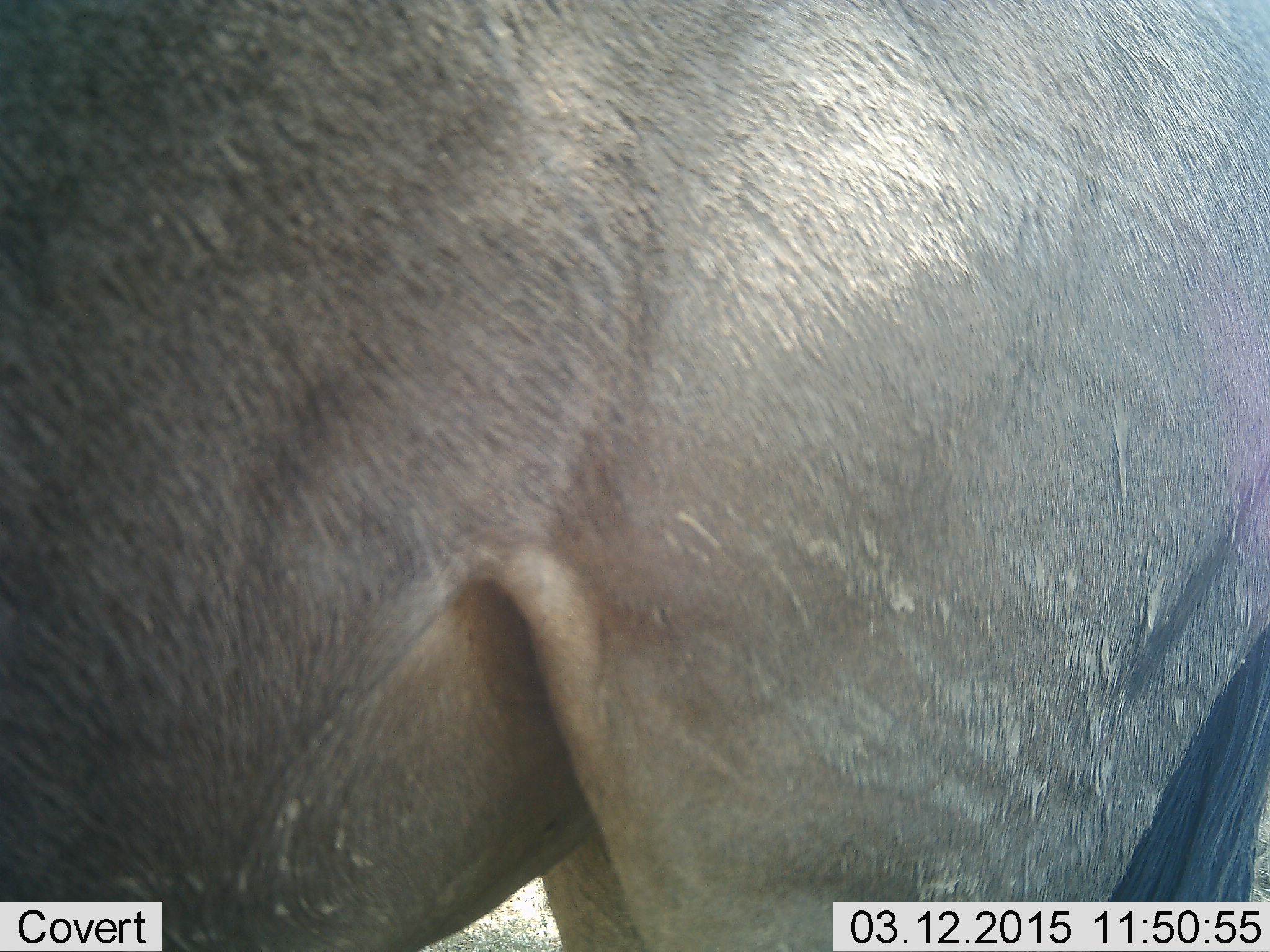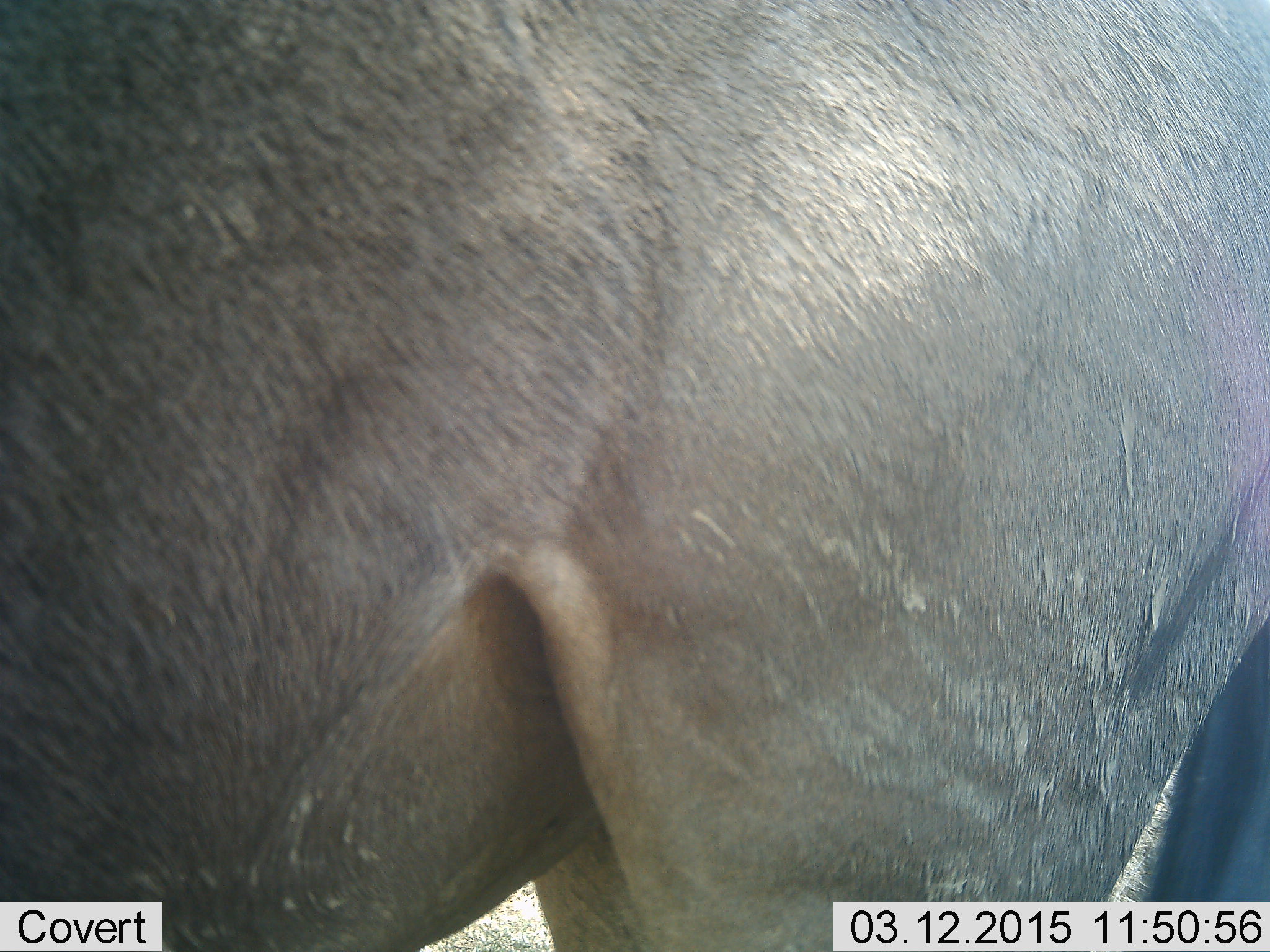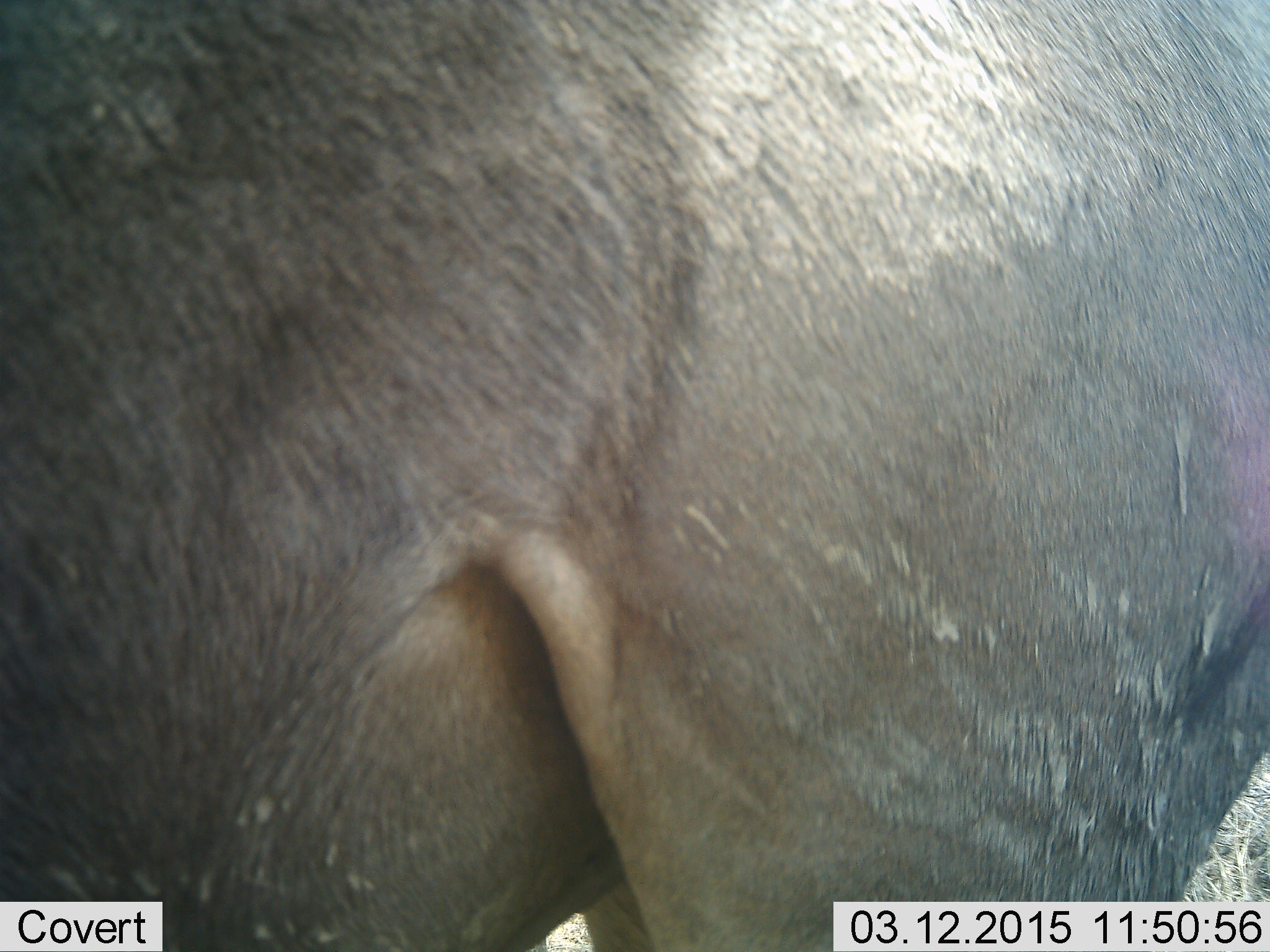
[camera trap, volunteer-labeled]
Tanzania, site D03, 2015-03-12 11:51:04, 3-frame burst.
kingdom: Animalia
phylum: Chordata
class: Mammalia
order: Artiodactyla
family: Bovidae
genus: Connochaetes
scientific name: Connochaetes taurinus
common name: blue wildebeest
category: wildebeest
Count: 1.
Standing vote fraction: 90%.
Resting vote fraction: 0%.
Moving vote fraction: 10%.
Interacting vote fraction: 0%.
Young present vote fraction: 0%.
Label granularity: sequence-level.